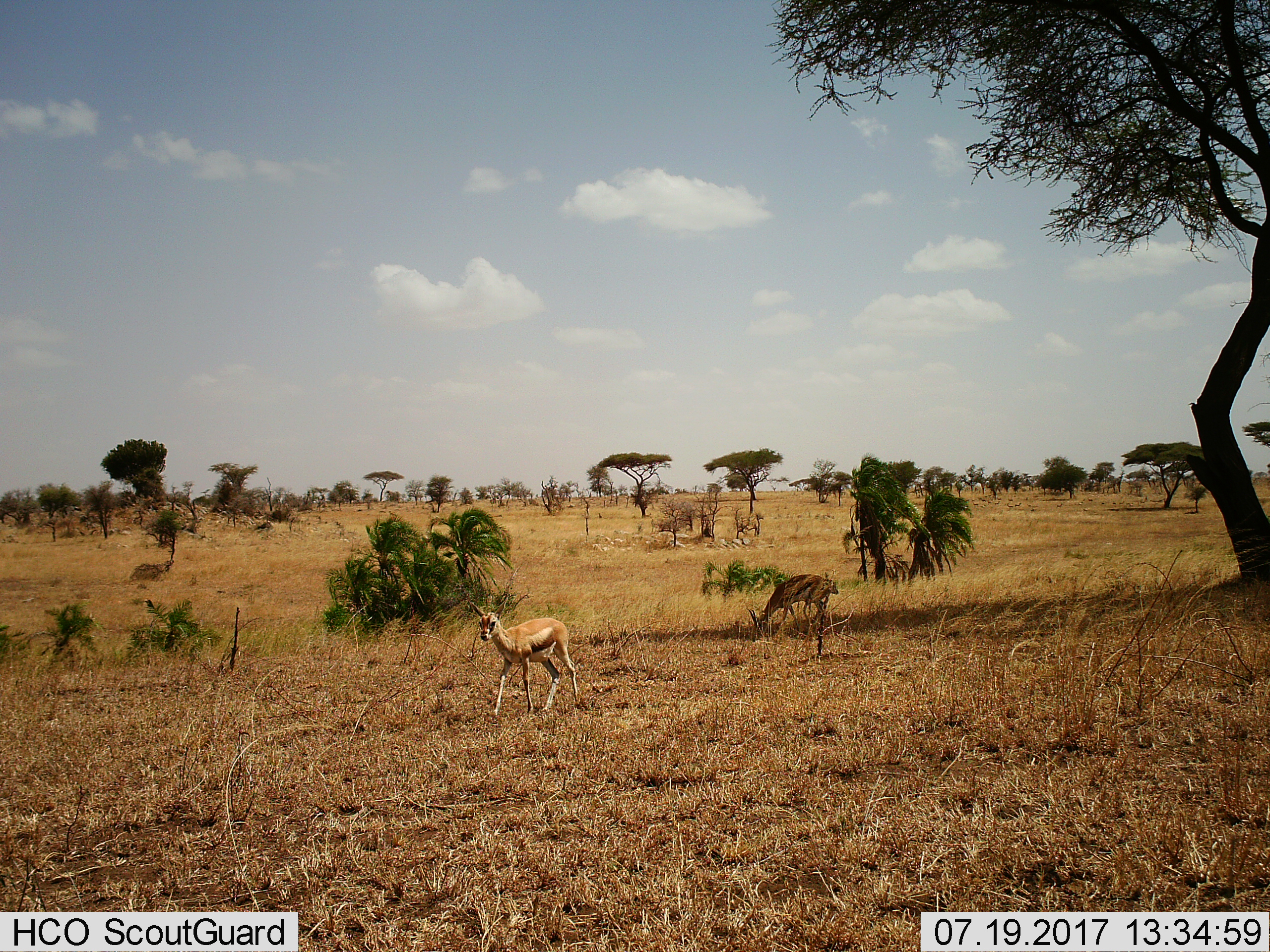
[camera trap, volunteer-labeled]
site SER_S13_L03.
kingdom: Animalia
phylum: Chordata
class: Mammalia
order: Artiodactyla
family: Bovidae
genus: Eudorcas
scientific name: Eudorcas thomsonii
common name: thomson's gazelle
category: gazellethomsons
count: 2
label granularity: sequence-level